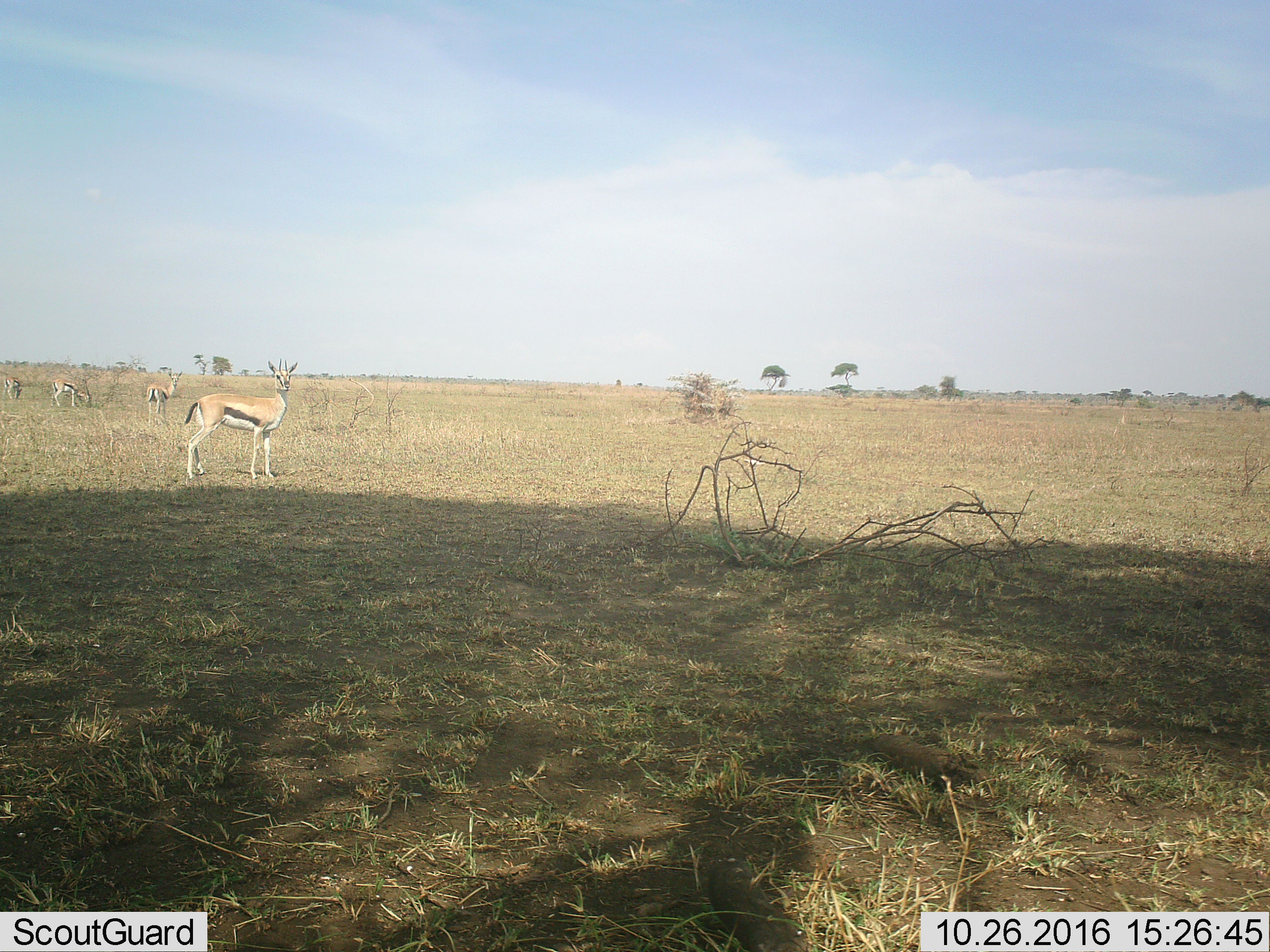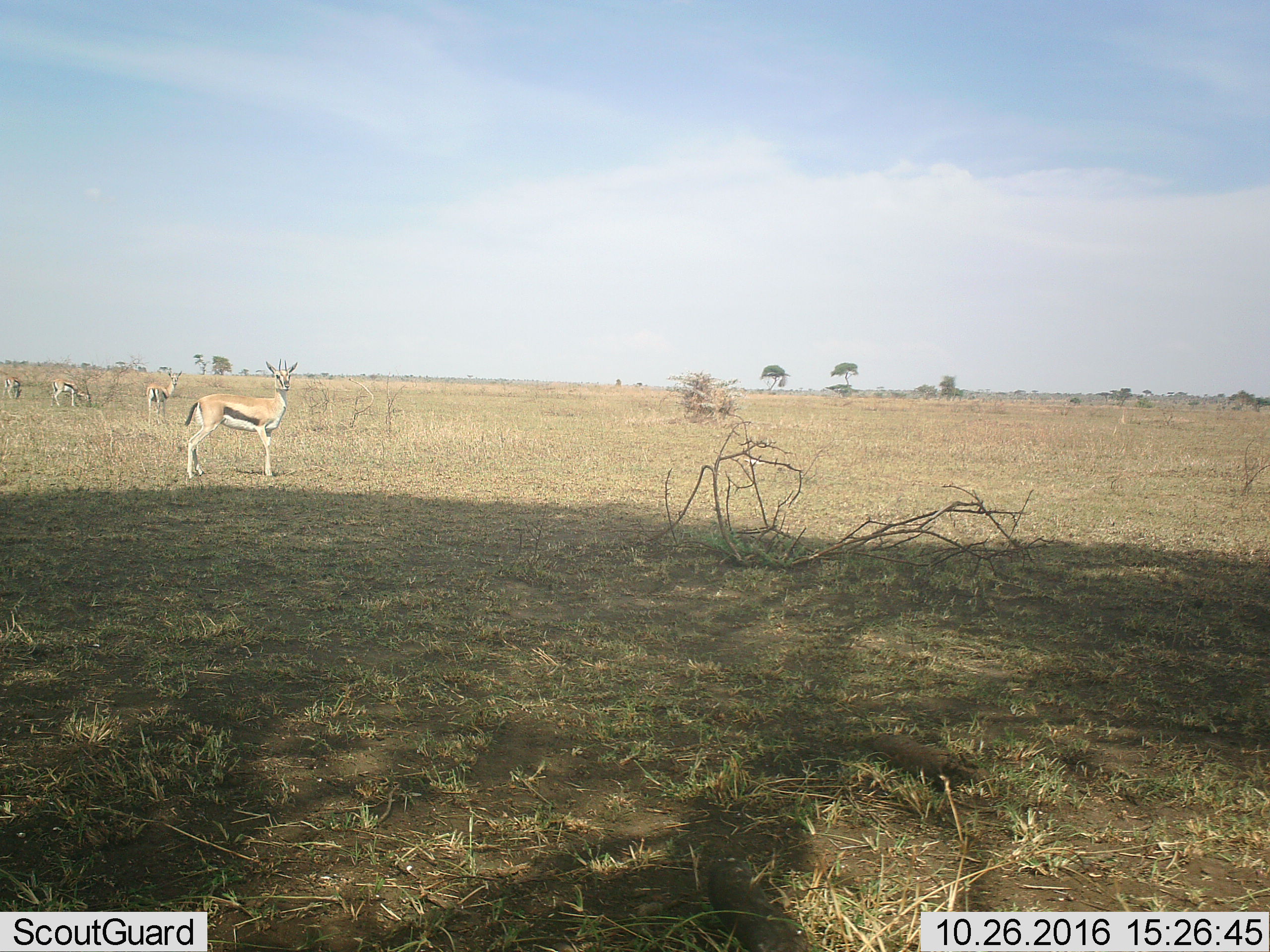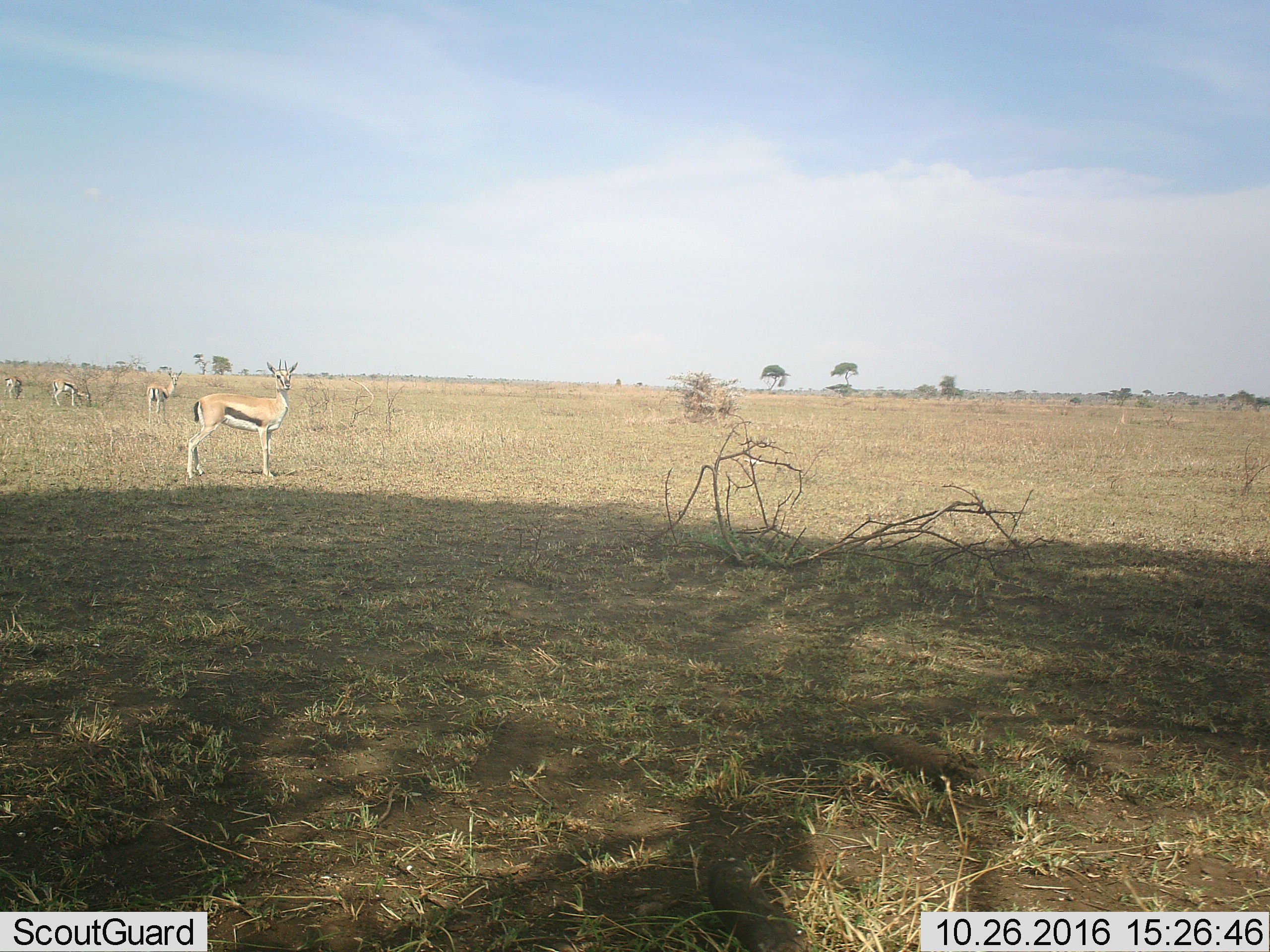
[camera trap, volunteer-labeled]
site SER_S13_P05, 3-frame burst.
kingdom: Animalia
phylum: Chordata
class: Mammalia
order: Artiodactyla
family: Bovidae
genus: Eudorcas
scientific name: Eudorcas thomsonii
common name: thomson's gazelle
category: gazellethomsons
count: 4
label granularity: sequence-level